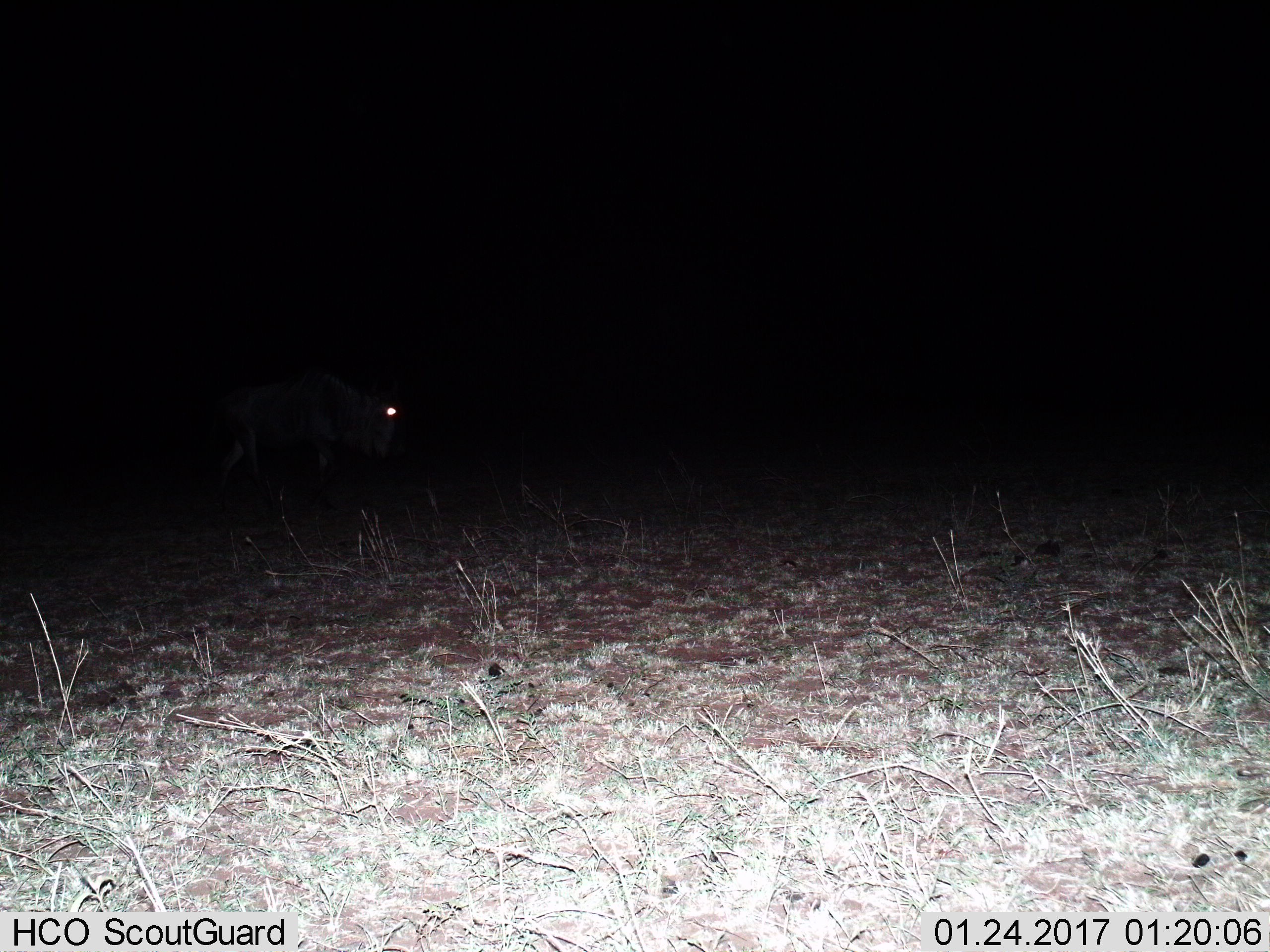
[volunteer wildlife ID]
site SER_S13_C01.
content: unidentified animal